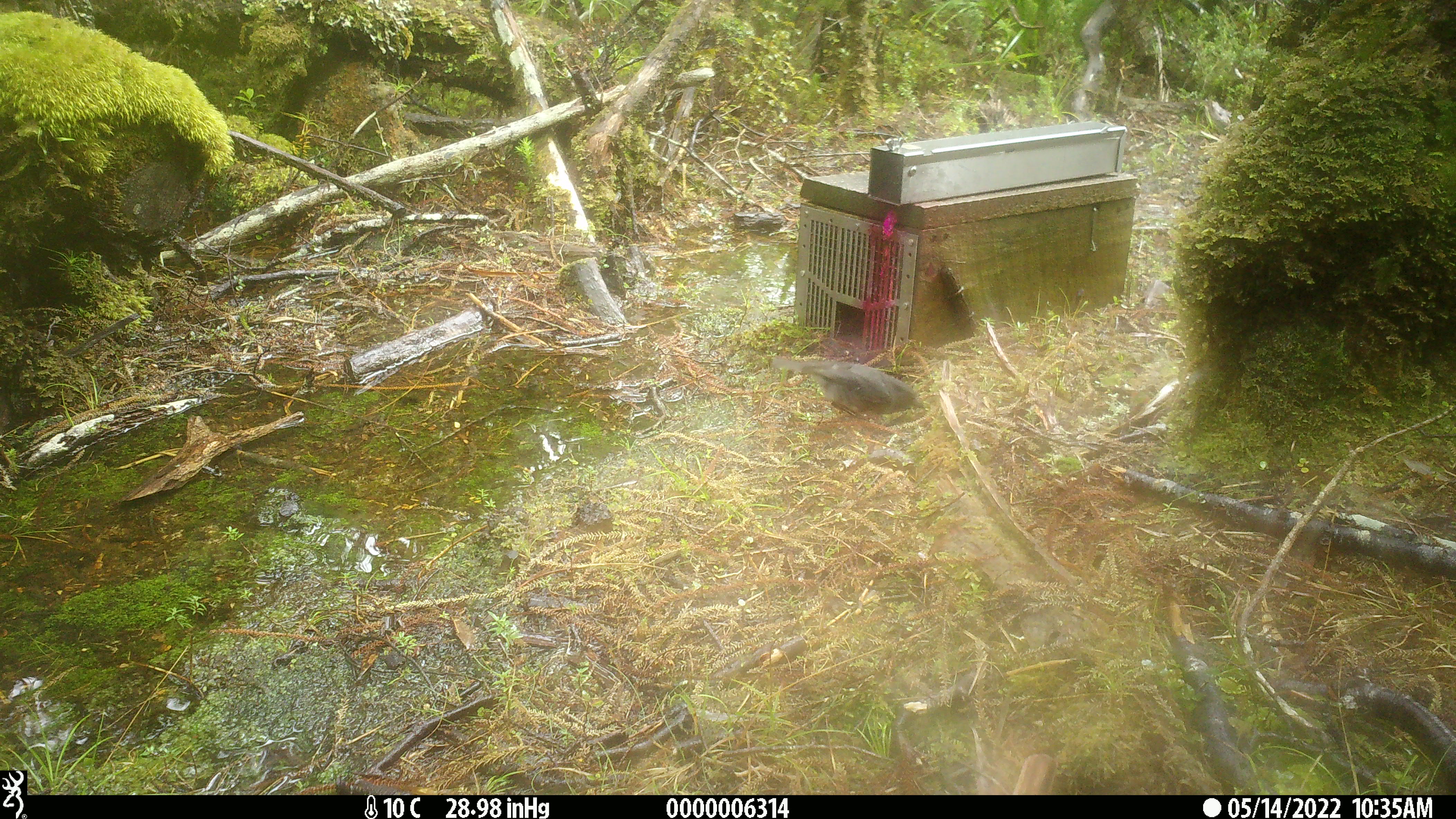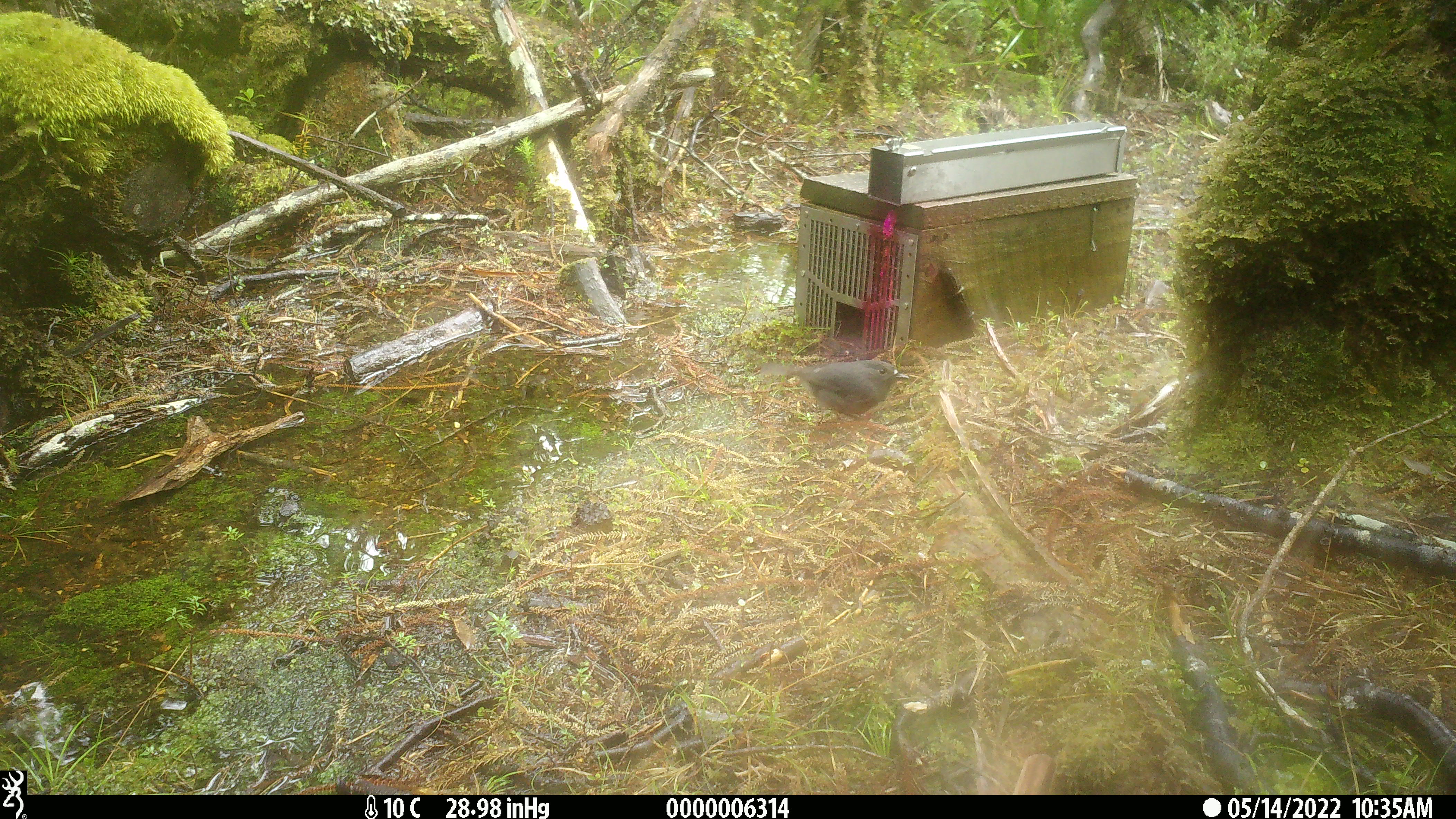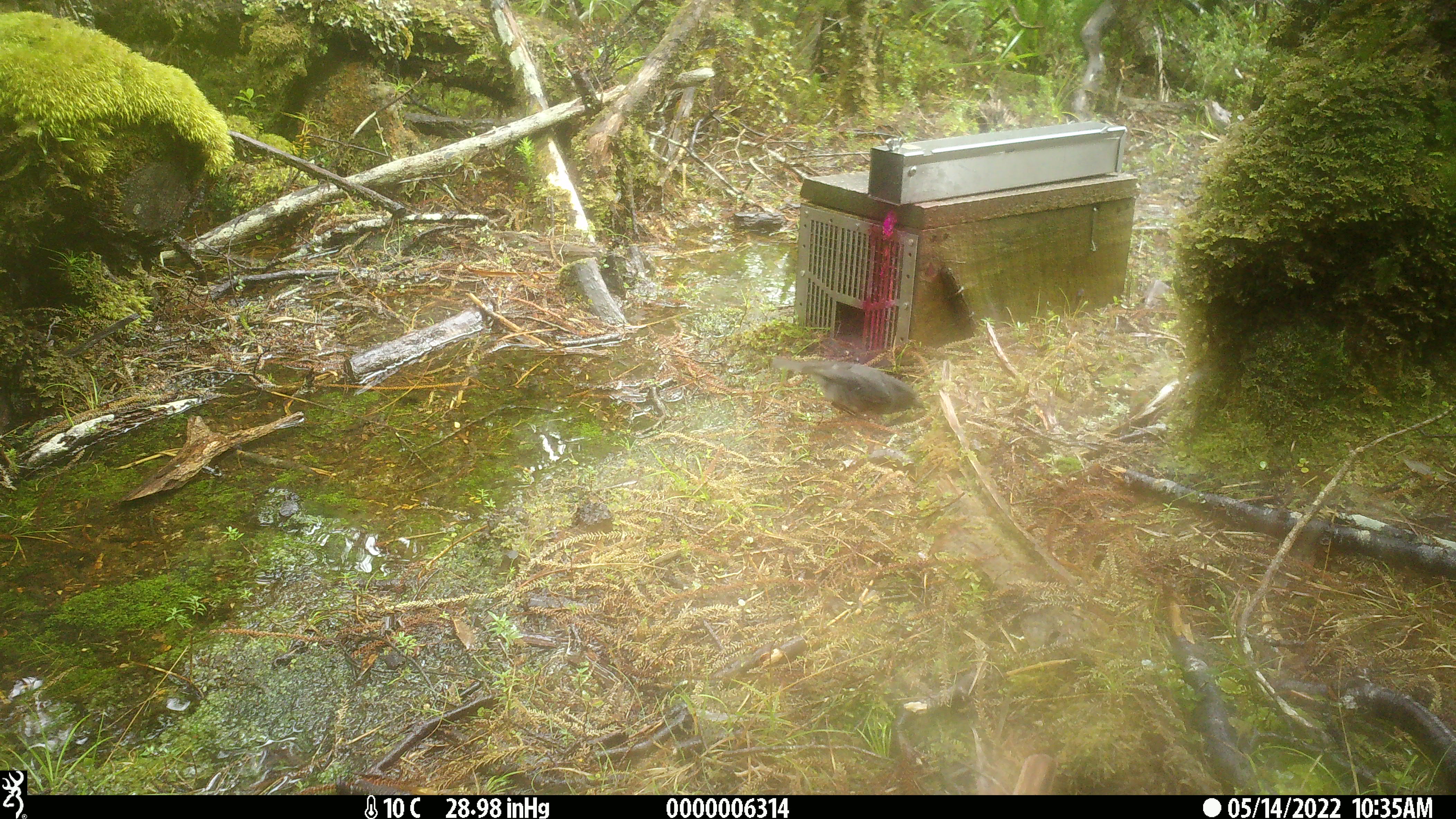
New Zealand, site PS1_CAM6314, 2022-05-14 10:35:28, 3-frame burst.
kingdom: Animalia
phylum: Chordata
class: Aves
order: Passeriformes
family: Petroicidae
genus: Petroica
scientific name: Petroica australis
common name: new zealand robin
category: robin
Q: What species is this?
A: Robin (new zealand robin) (Petroica australis).